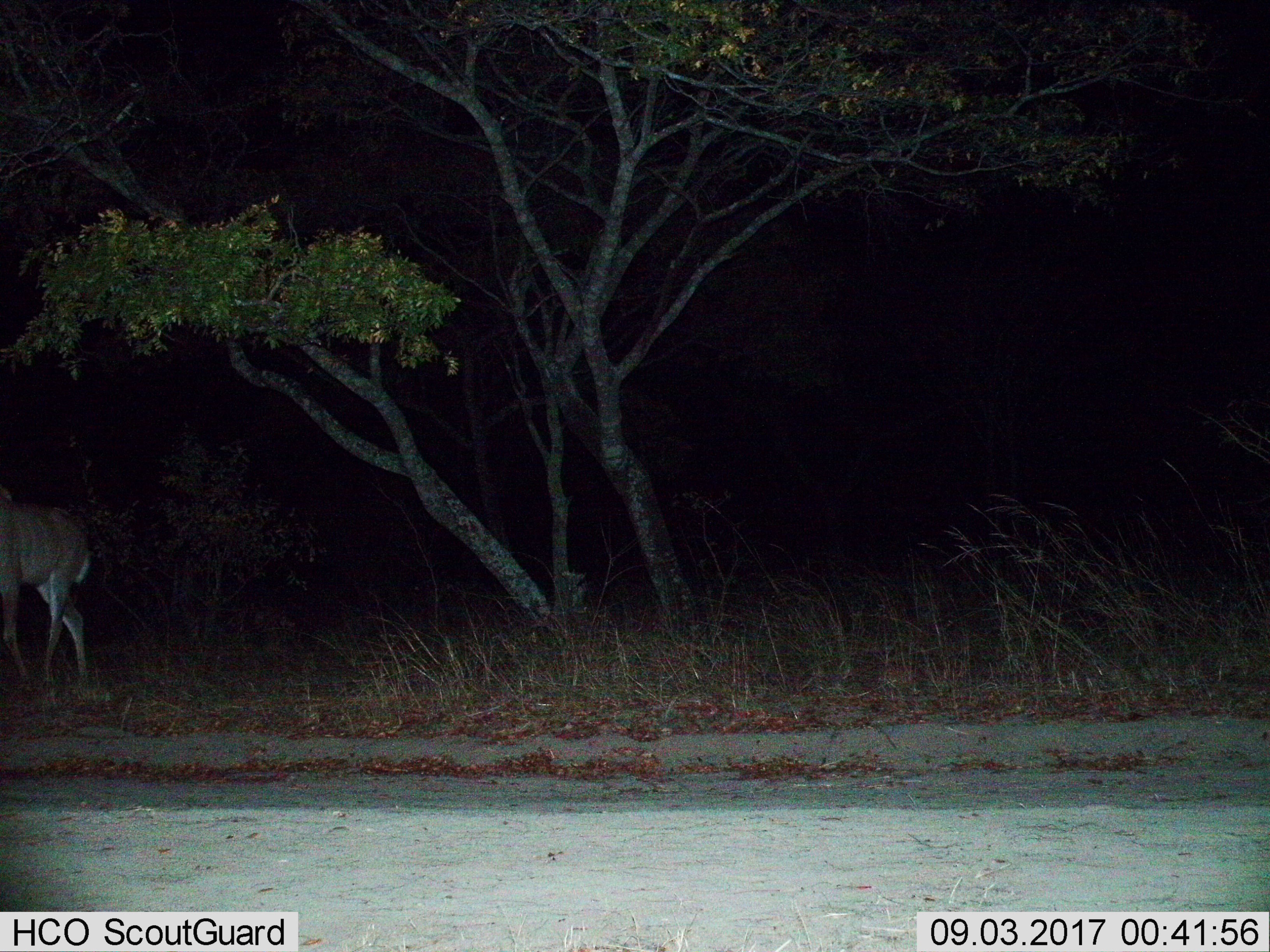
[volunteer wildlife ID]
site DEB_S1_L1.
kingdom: Animalia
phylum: Chordata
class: Mammalia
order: Artiodactyla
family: Bovidae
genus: Tragelaphus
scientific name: Tragelaphus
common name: kudu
Kudu (Tragelaphus), count 1. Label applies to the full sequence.